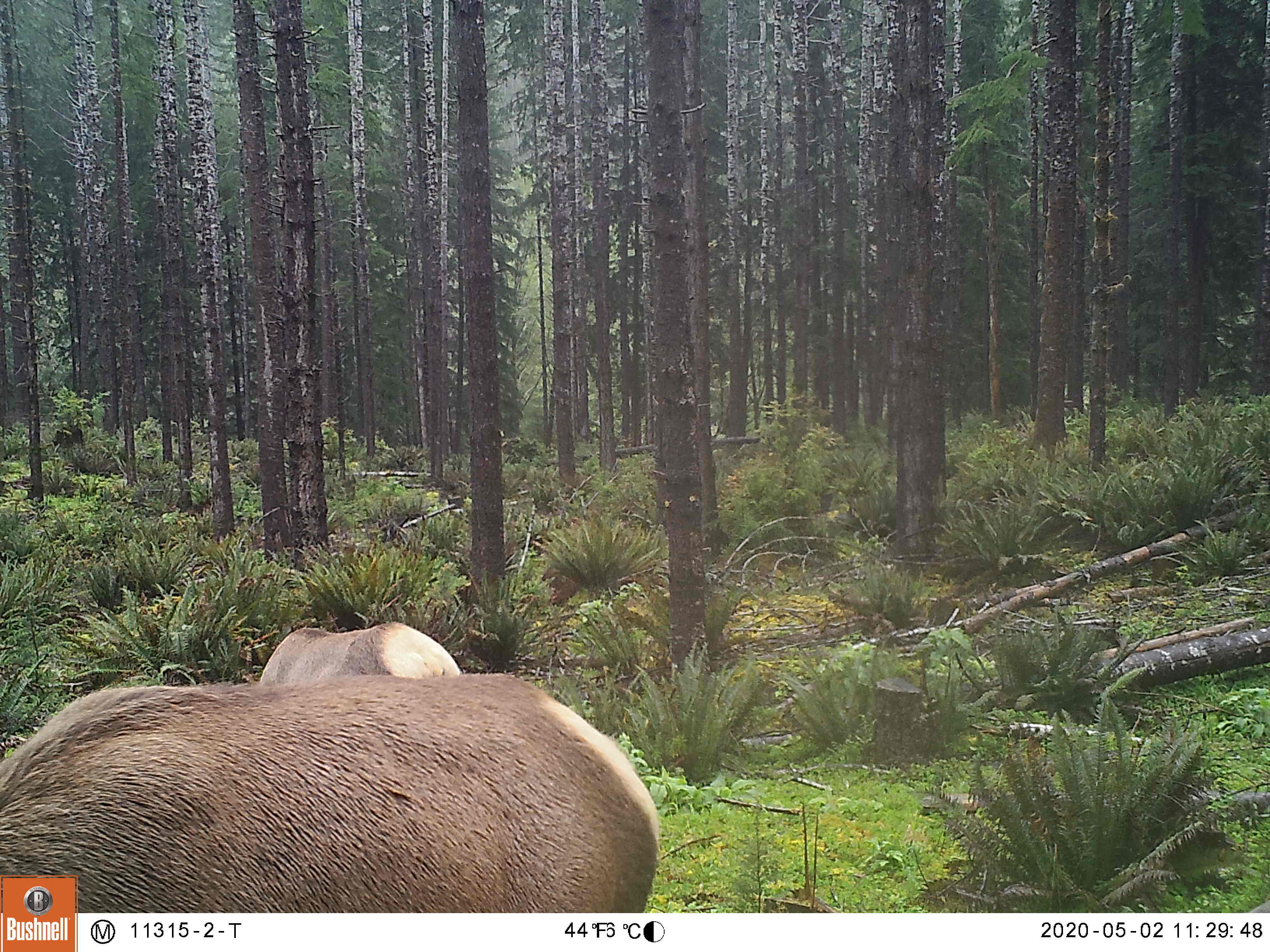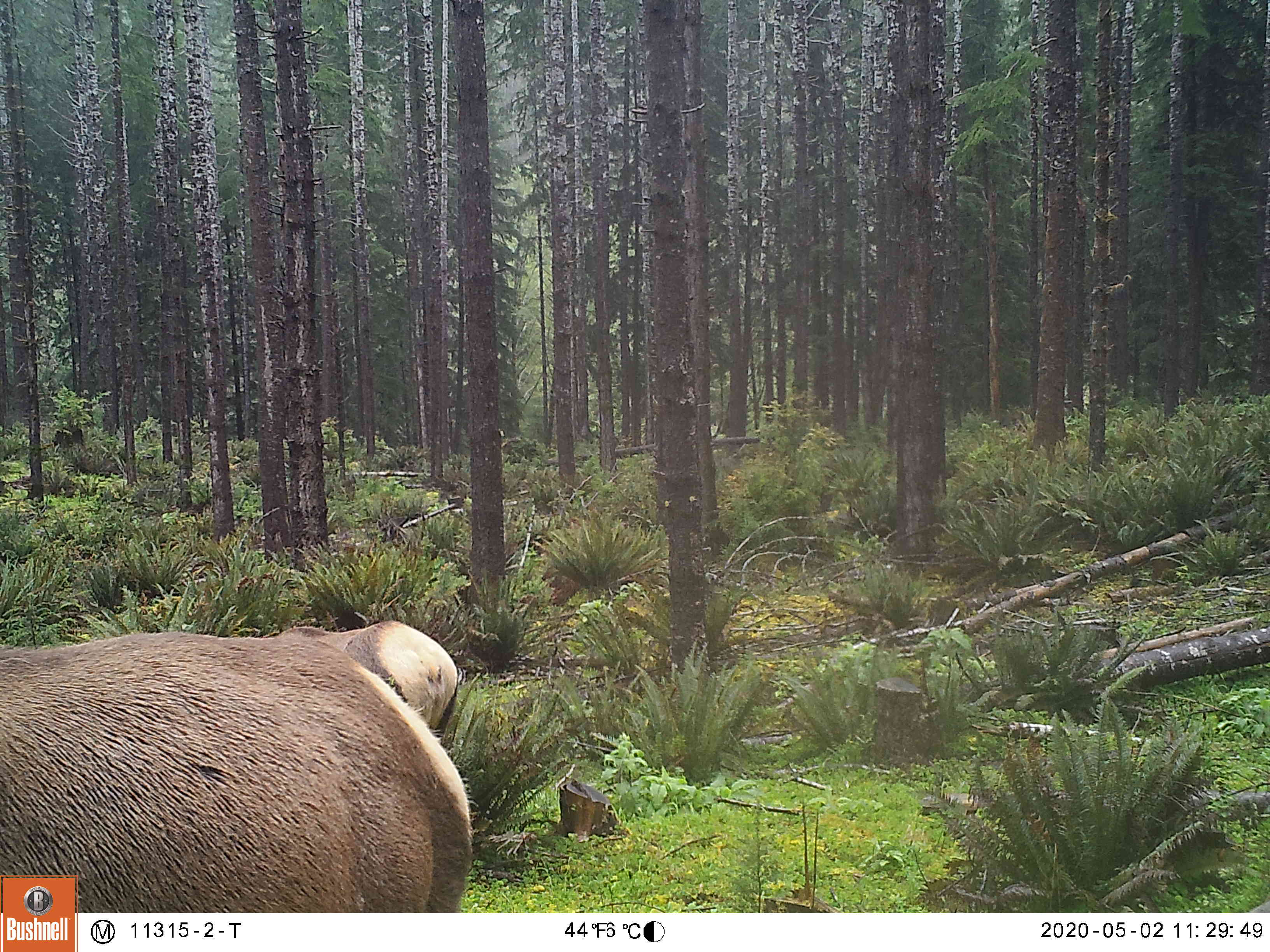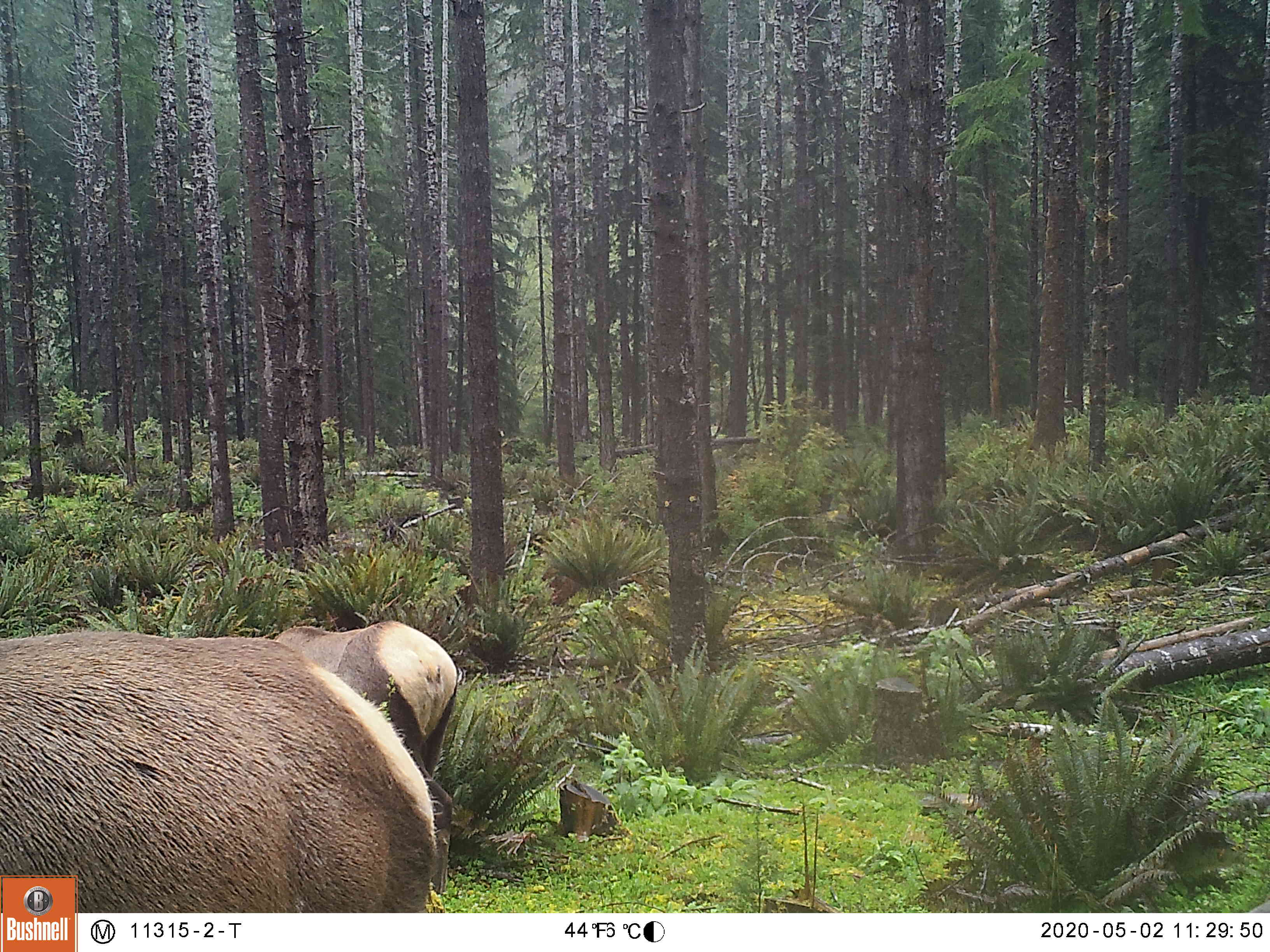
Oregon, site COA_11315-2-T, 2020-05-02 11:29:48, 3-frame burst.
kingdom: Animalia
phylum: Chordata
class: Mammalia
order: Artiodactyla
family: Cervidae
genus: Cervus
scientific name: Cervus canadensis roosevelti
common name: roosevelt elk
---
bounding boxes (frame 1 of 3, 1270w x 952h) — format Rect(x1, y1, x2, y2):
roosevelt elk: Rect(3, 668, 666, 869); Rect(157, 615, 463, 688)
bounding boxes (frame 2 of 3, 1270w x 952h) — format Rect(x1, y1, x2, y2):
roosevelt elk: Rect(3, 624, 483, 867); Rect(283, 607, 468, 748)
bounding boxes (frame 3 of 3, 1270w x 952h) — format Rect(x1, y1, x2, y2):
roosevelt elk: Rect(5, 622, 441, 869); Rect(269, 613, 466, 770)